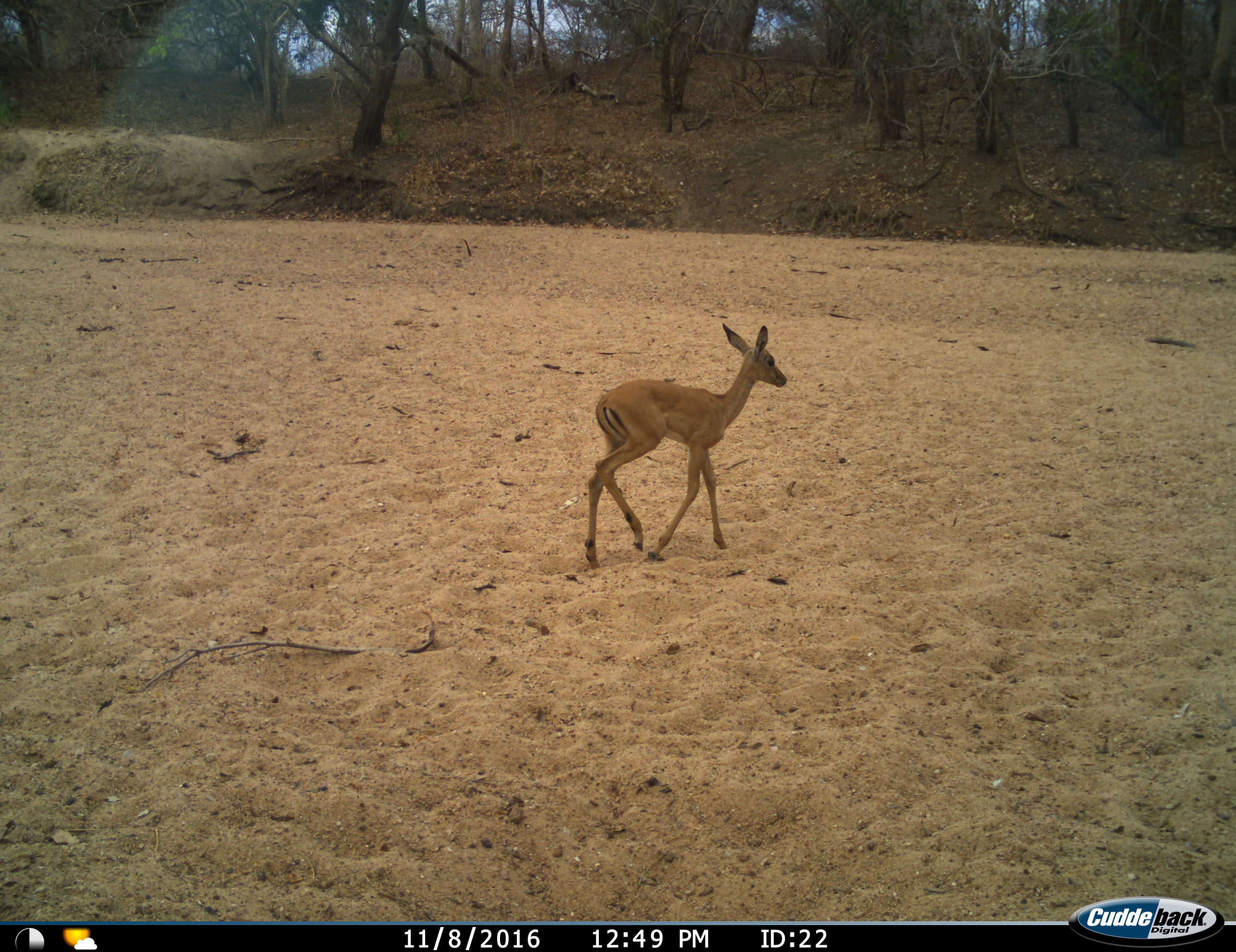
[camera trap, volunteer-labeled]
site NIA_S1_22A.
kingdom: Animalia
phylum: Chordata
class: Mammalia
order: Artiodactyla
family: Bovidae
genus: Aepyceros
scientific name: Aepyceros melampus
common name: impala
Impala (Aepyceros melampus), count 1. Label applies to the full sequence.